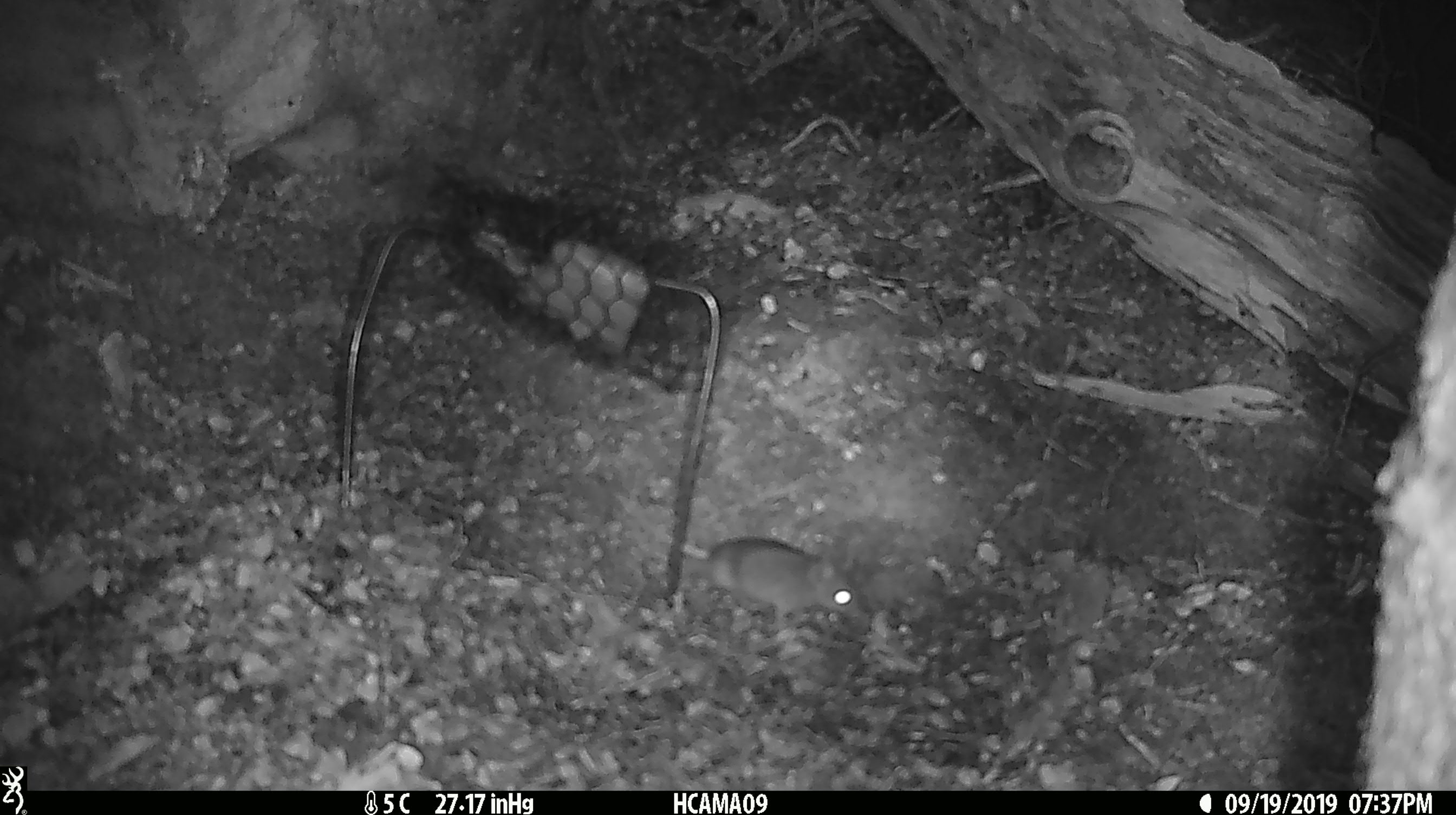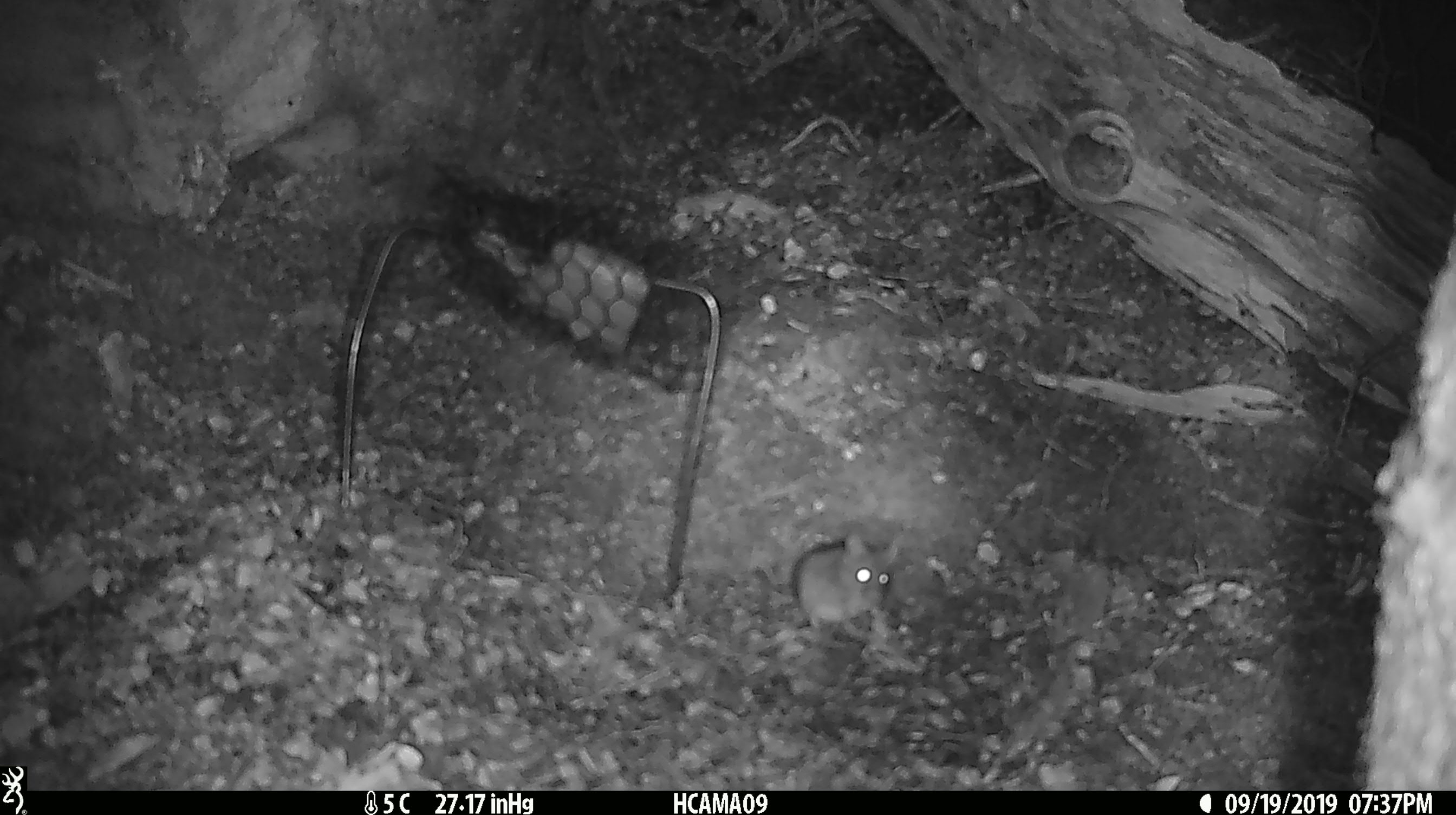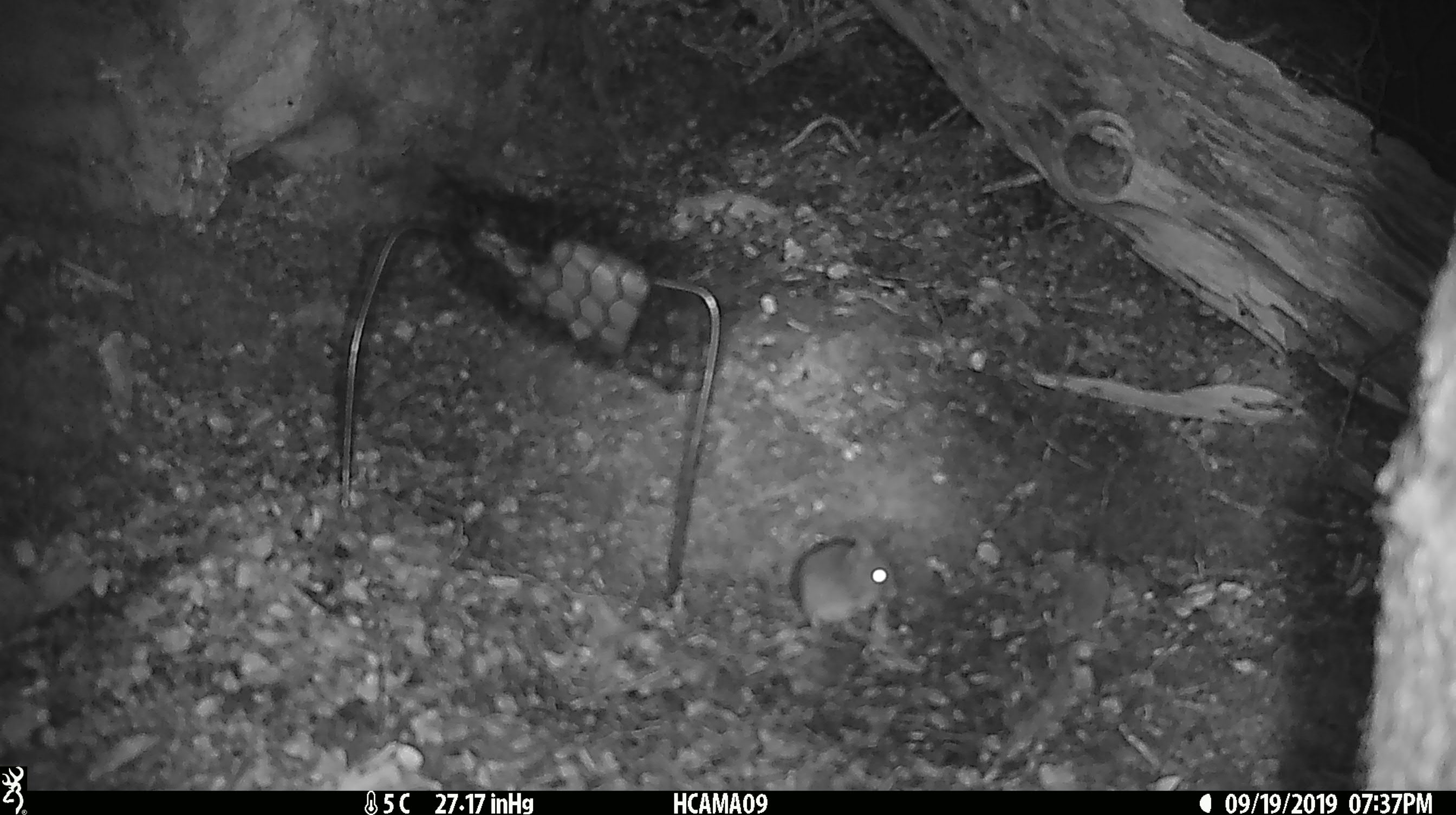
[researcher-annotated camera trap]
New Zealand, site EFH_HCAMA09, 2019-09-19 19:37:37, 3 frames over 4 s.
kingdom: Animalia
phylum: Chordata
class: Mammalia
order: Rodentia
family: Muridae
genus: Mus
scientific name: Mus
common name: mouse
Mouse (Mus).